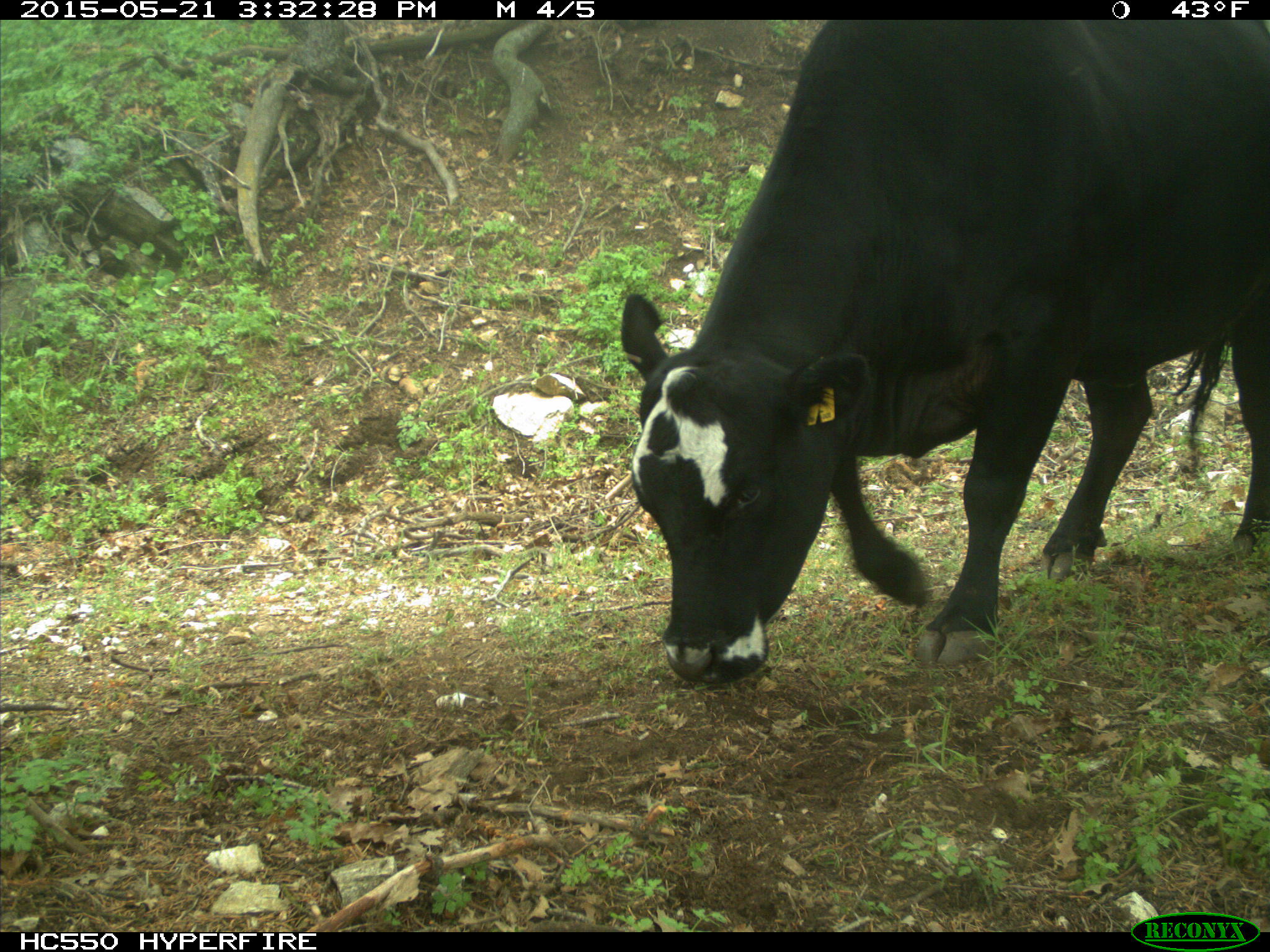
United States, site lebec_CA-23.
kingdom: Animalia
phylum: Chordata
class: Mammalia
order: Artiodactyla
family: Bovidae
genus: Bos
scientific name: Bos taurus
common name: domestic cow